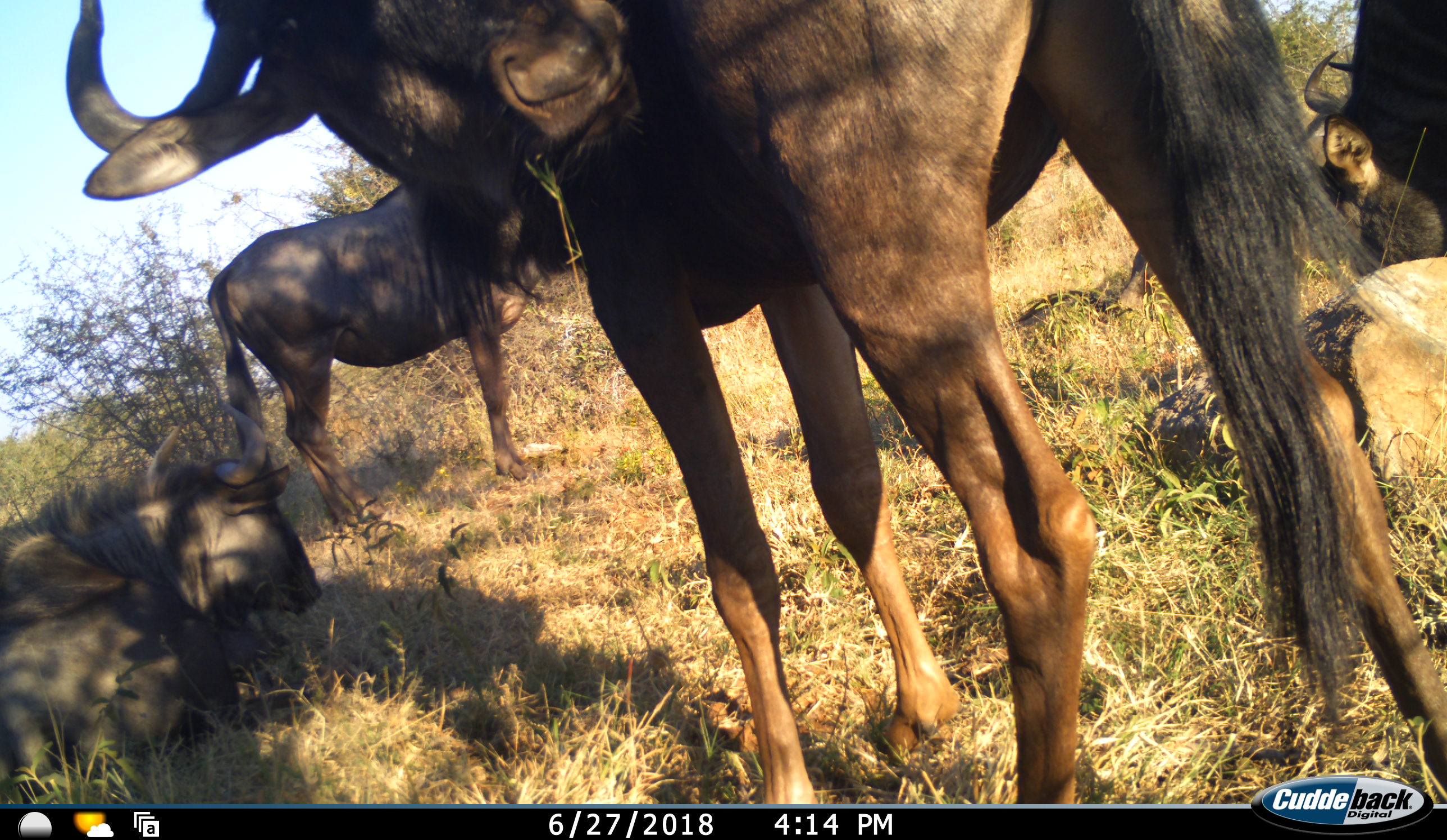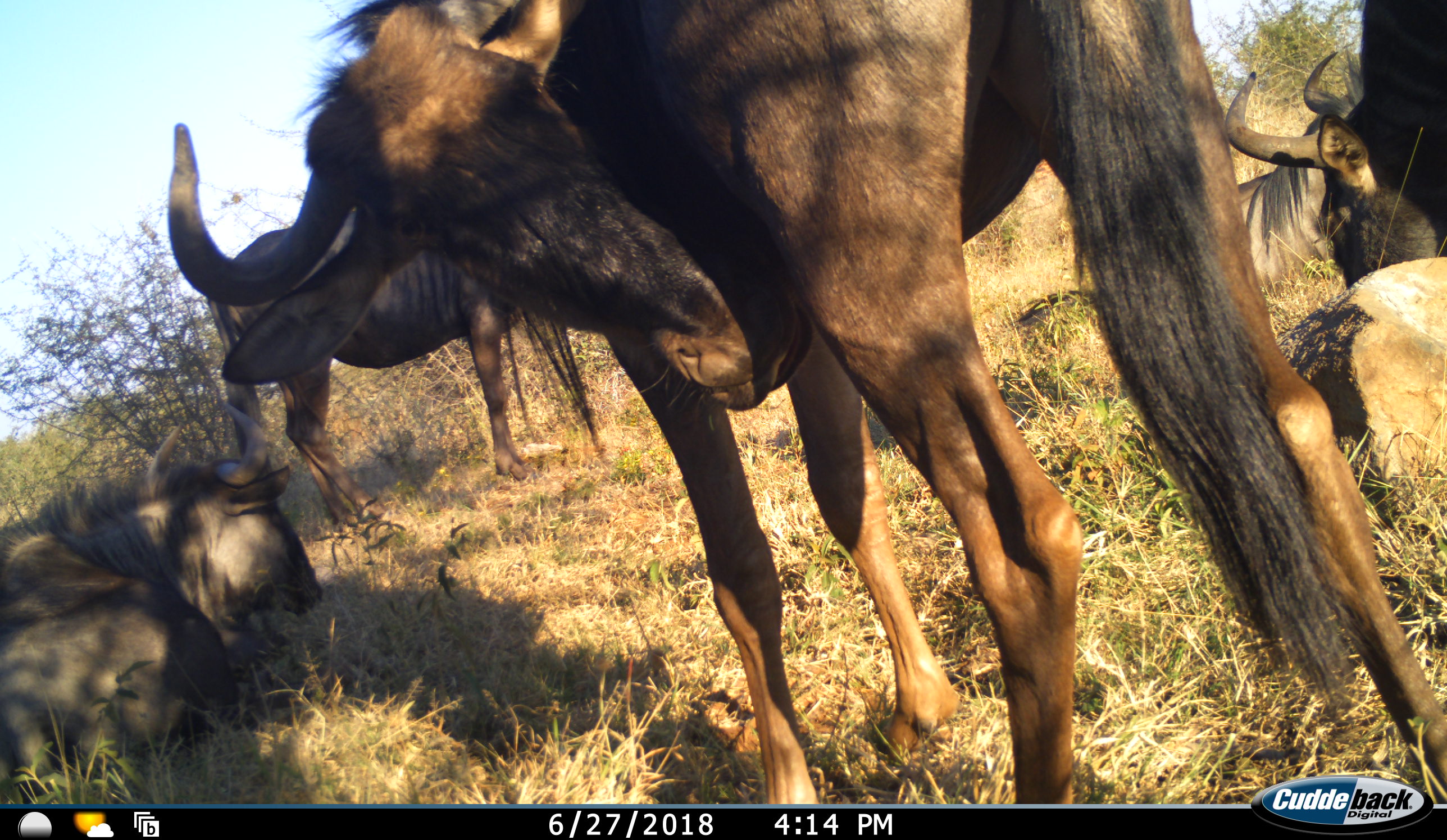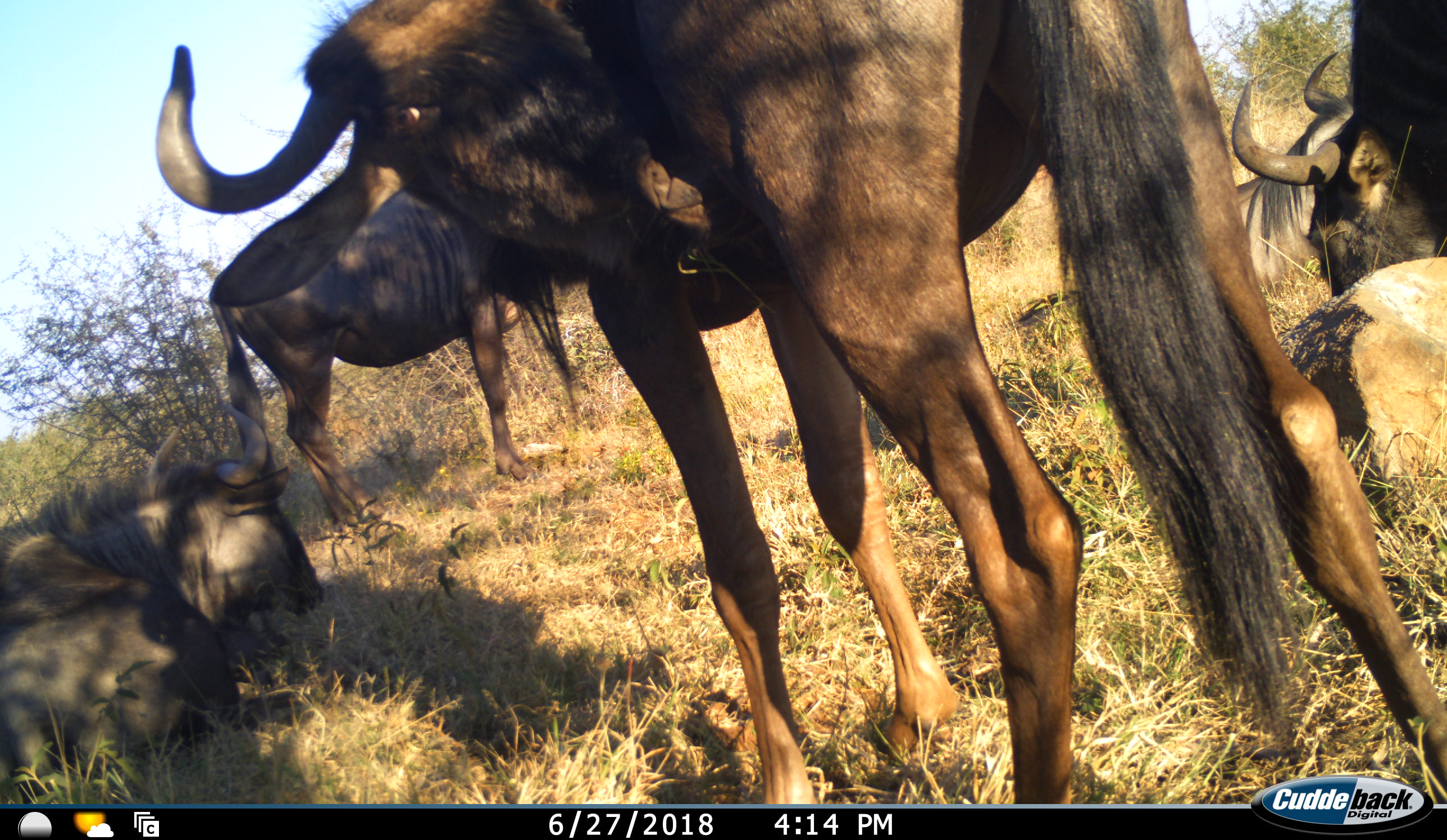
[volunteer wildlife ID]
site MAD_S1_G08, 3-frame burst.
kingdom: Animalia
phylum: Chordata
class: Mammalia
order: Artiodactyla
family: Bovidae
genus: Connochaetes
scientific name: Connochaetes taurinus taurinus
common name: blue wildebeest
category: wildebeestblue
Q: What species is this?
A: Wildebeestblue (blue wildebeest) (Connochaetes taurinus taurinus).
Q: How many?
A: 5.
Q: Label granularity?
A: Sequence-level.